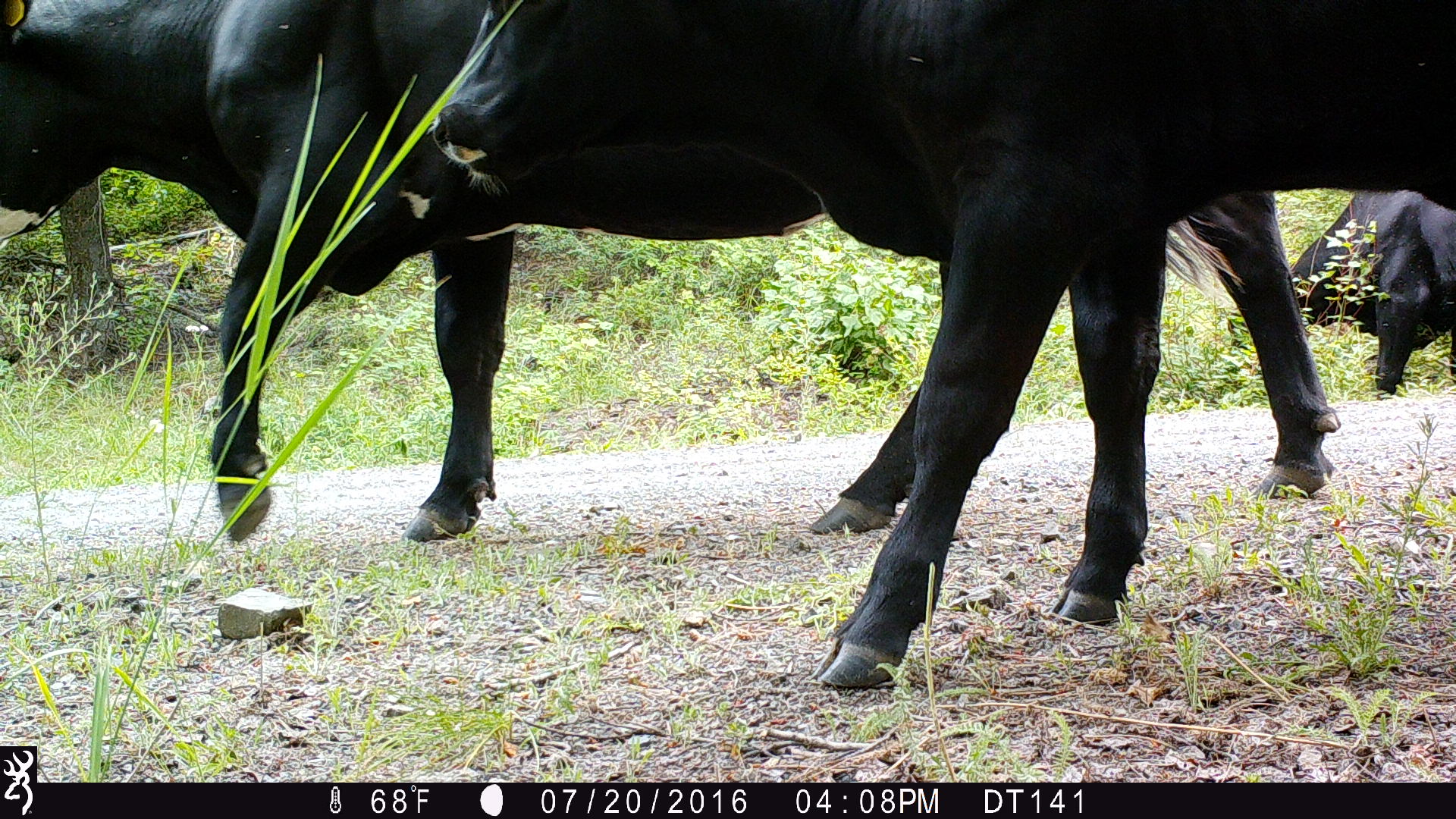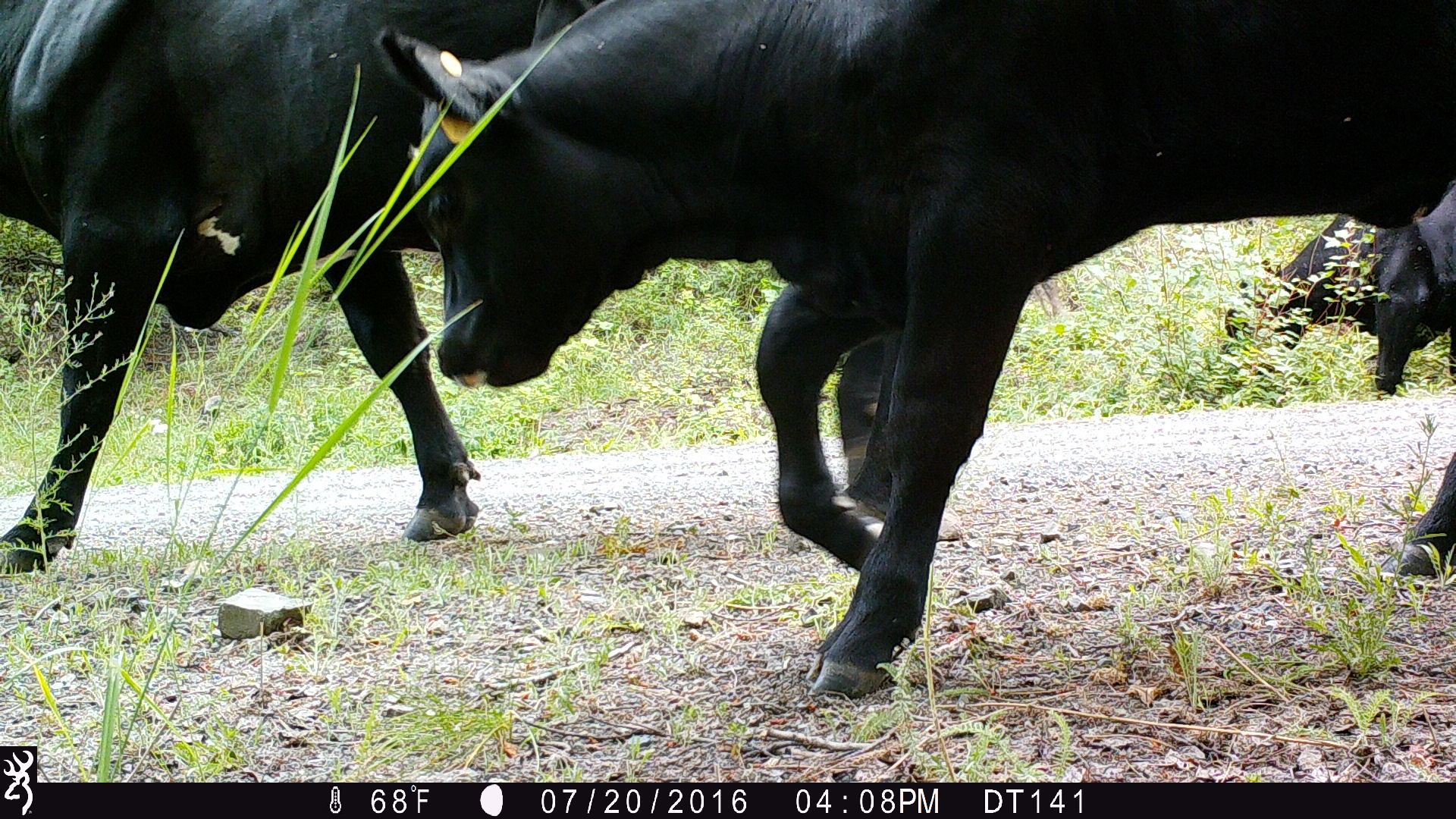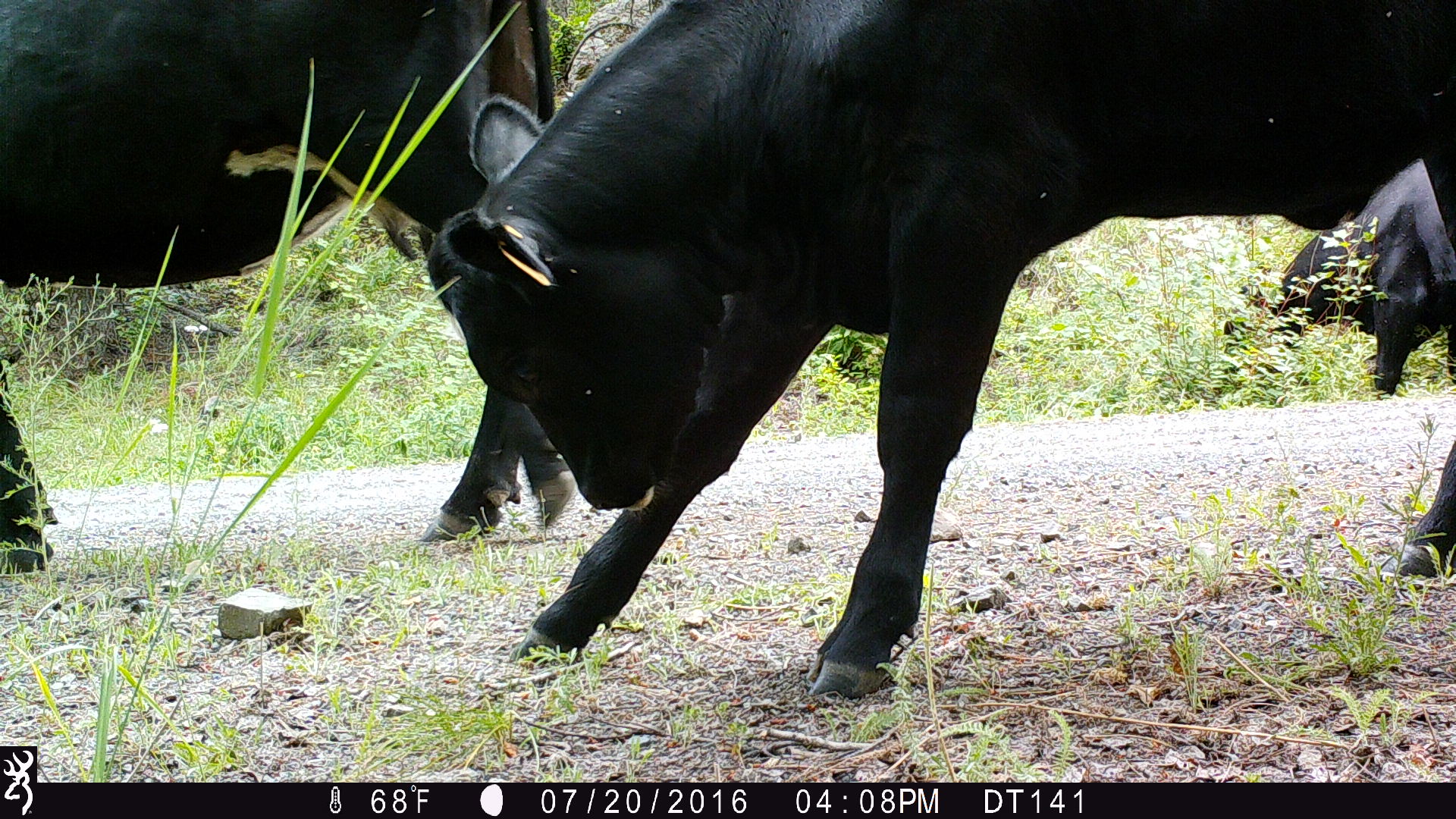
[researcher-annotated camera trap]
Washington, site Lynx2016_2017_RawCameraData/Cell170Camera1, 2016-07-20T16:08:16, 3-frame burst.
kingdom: Animalia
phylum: Chordata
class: Mammalia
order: Artiodactyla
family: Bovidae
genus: Bos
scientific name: Bos taurus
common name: domestic cattle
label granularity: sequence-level